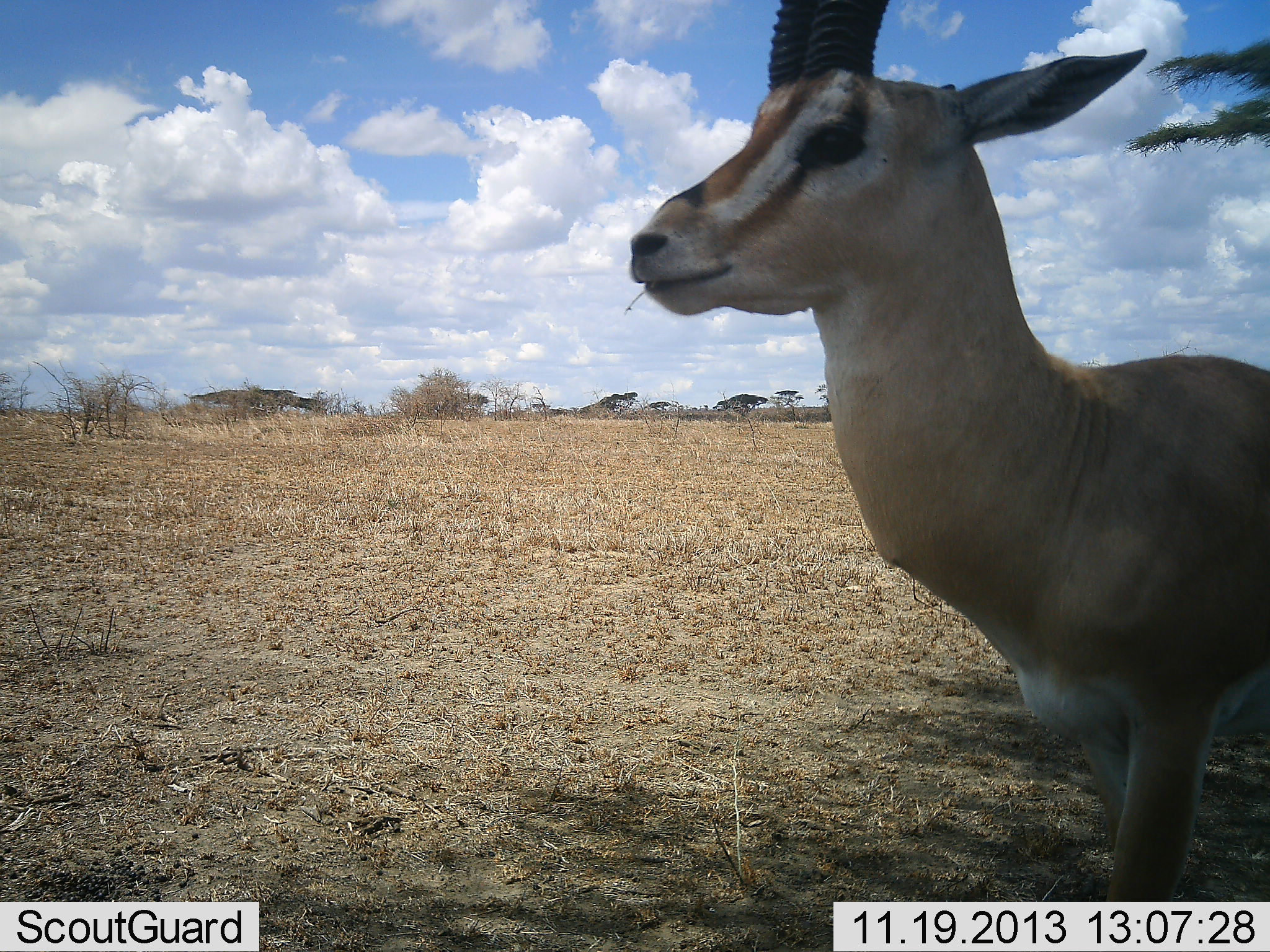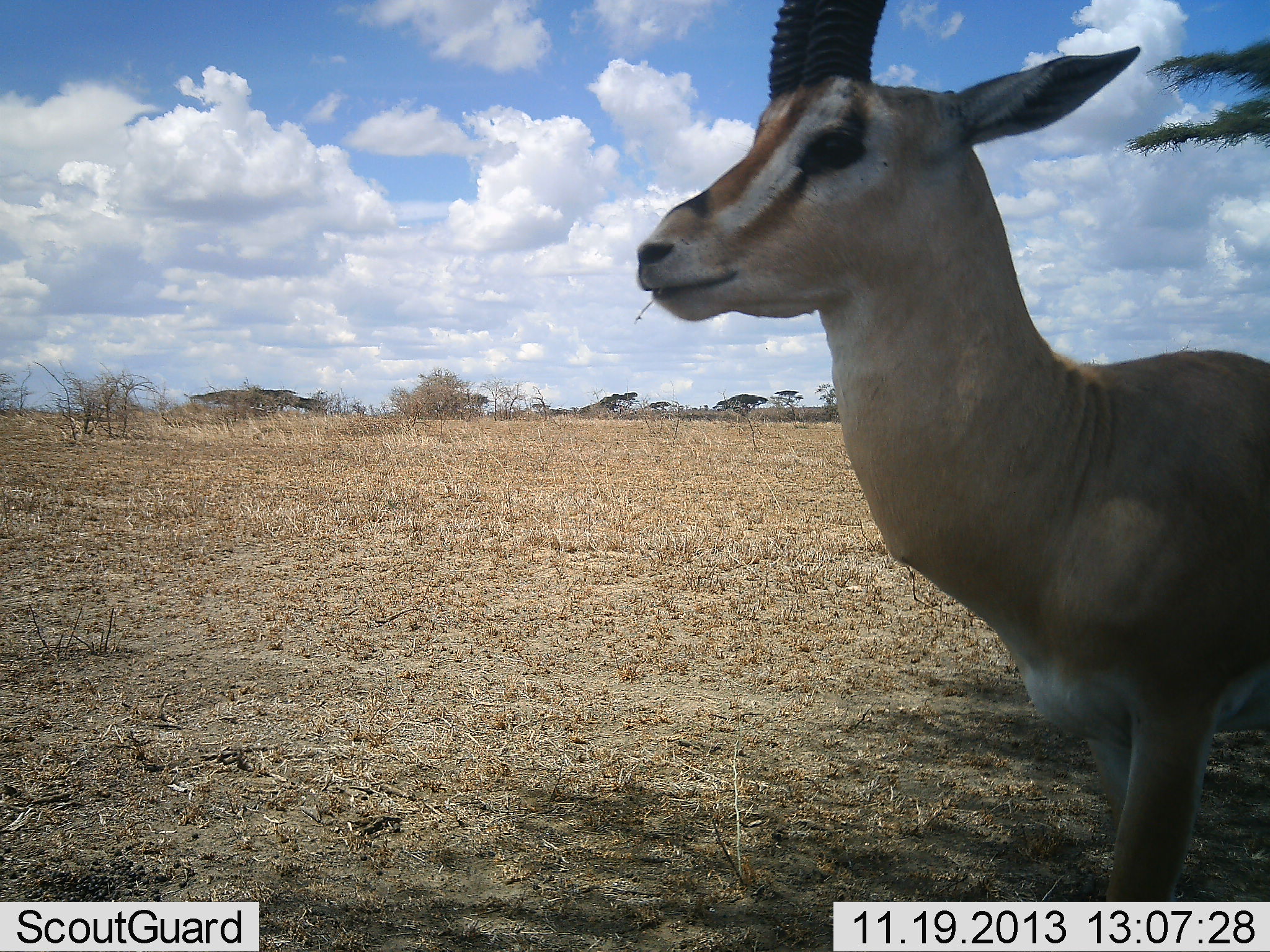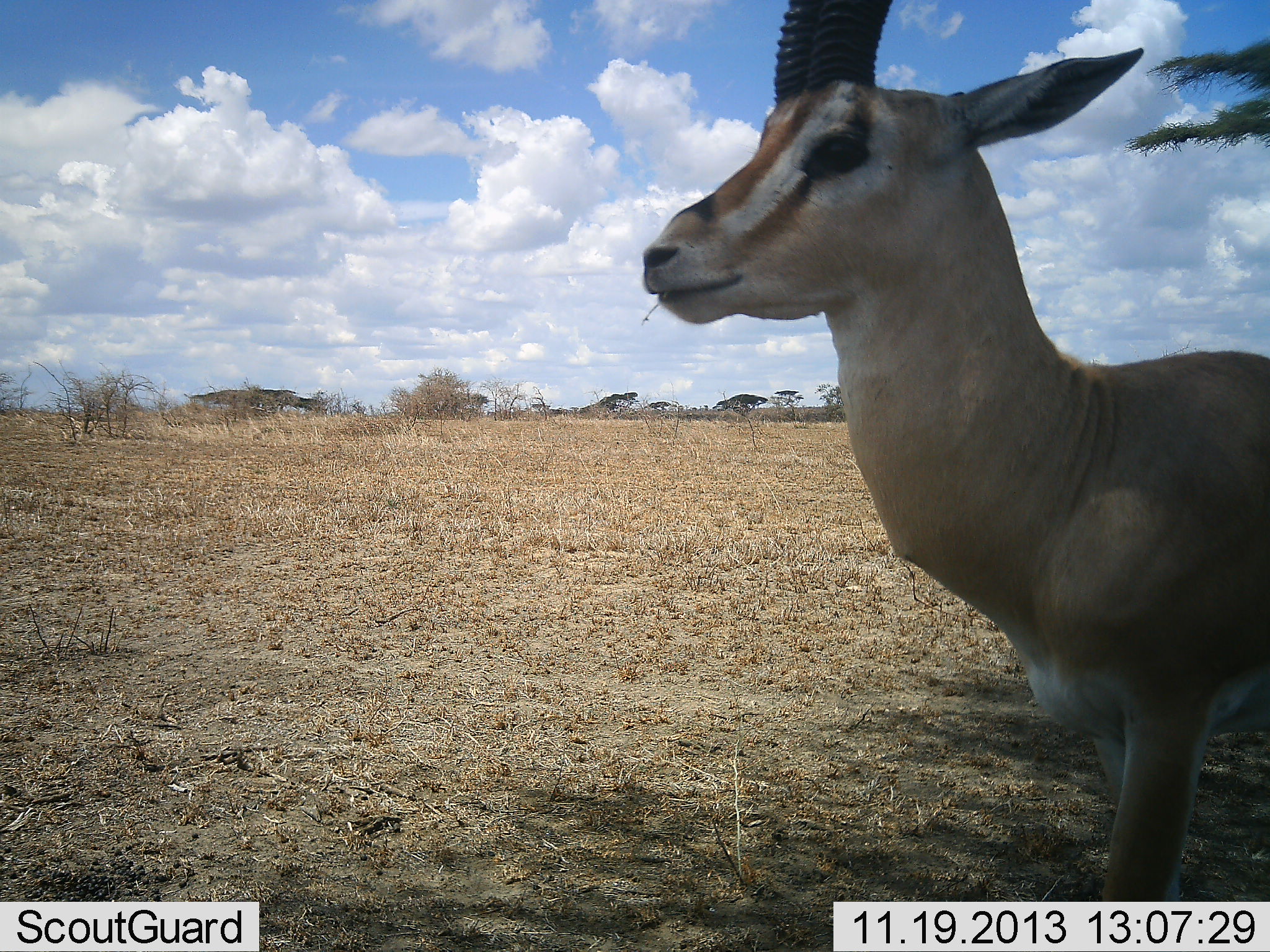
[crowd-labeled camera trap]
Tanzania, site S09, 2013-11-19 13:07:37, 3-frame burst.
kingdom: Animalia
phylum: Chordata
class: Mammalia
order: Artiodactyla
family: Bovidae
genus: Nanger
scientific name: Nanger granti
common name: grant's gazelle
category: gazellegrants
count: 1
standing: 90%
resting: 10%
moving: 0%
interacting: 0%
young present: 0%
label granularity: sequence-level